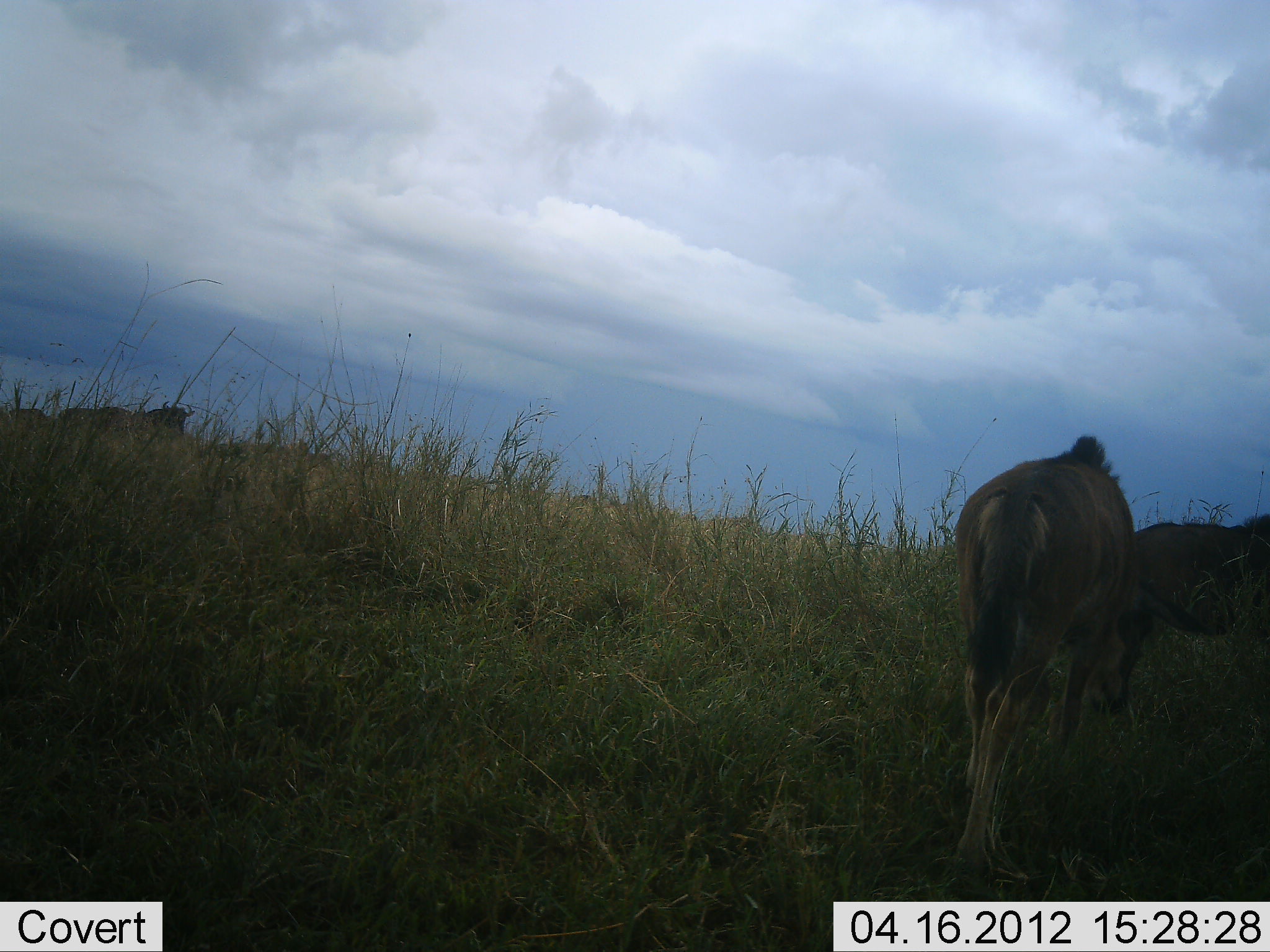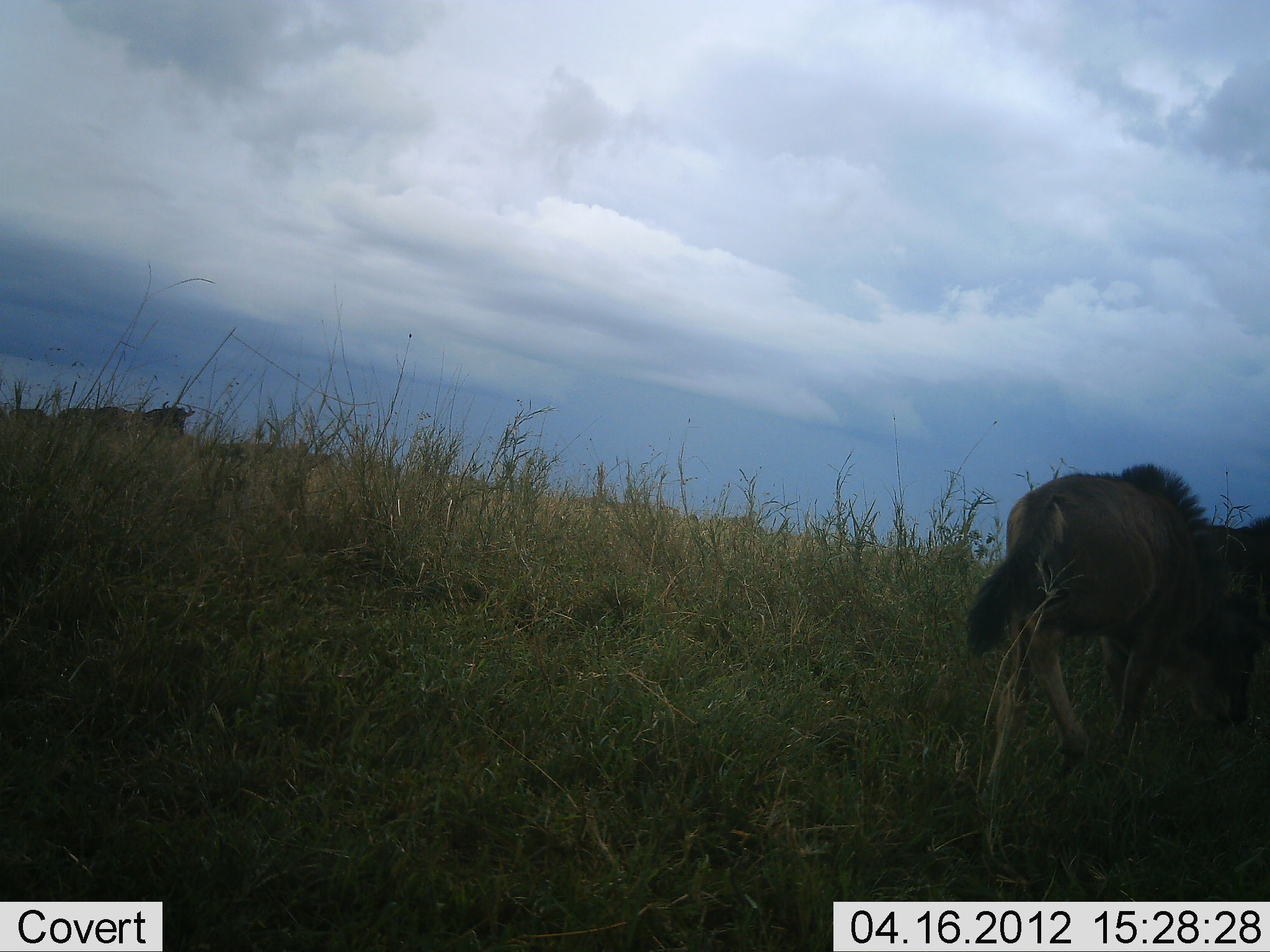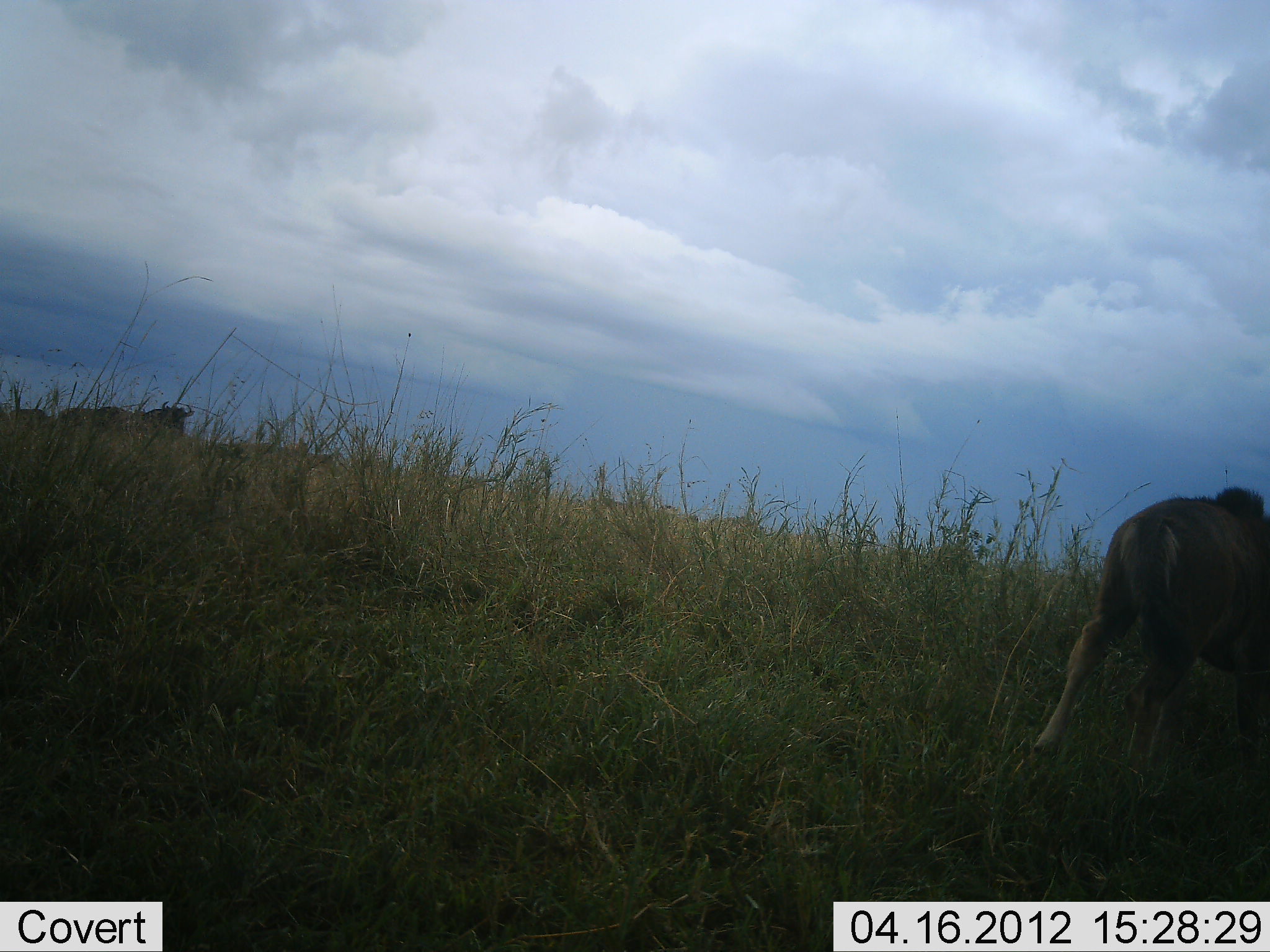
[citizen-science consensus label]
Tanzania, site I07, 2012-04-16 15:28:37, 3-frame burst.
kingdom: Animalia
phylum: Chordata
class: Mammalia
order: Artiodactyla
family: Bovidae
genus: Connochaetes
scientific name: Connochaetes taurinus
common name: blue wildebeest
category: wildebeest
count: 4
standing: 58%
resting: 0%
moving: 92%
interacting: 0%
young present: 67%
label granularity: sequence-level